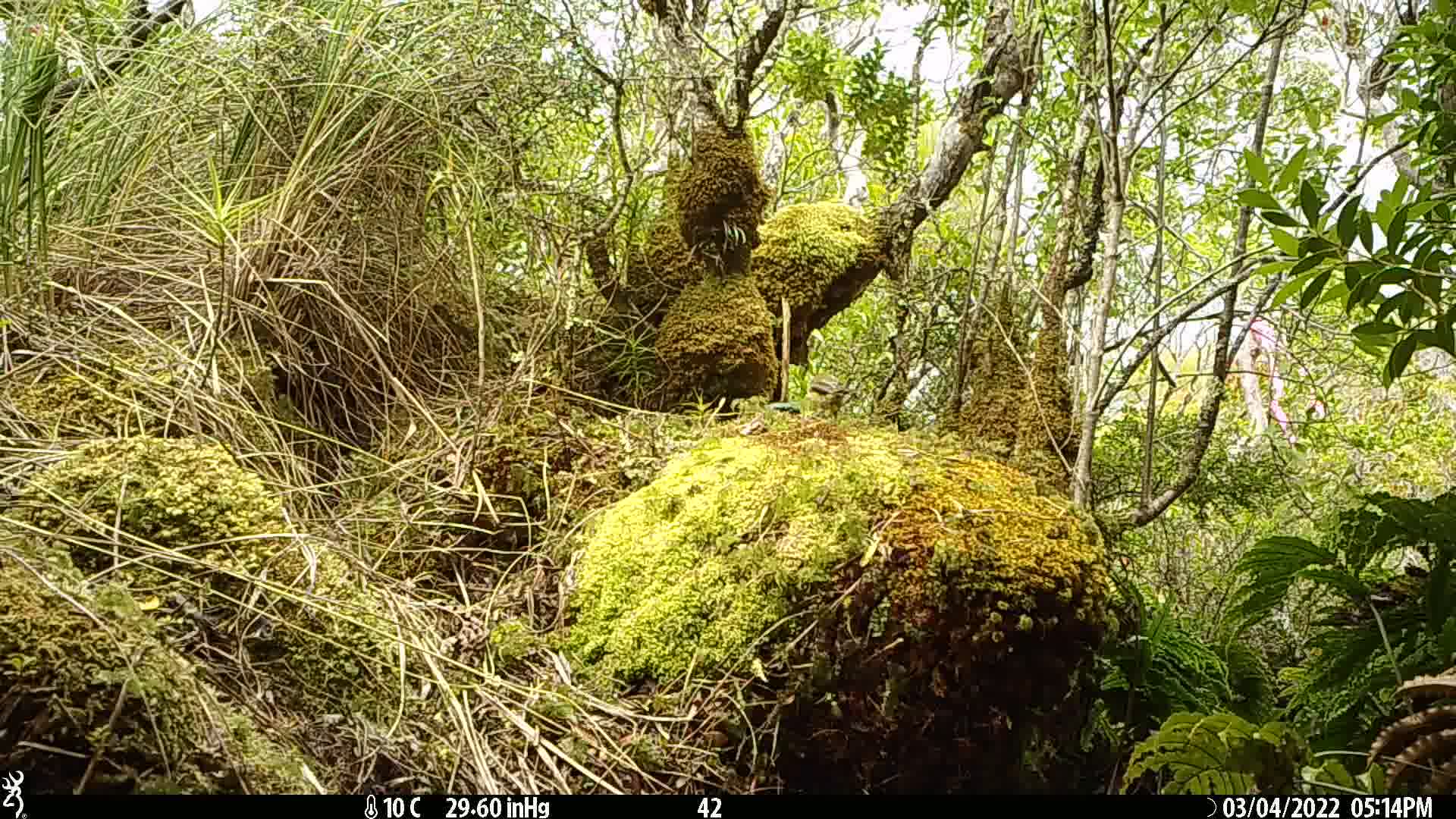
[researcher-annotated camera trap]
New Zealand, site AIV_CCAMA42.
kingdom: Animalia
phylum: Chordata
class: Aves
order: Passeriformes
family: Meliphagidae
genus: Anthornis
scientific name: Anthornis melanura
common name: new zealand bellbird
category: bellbird